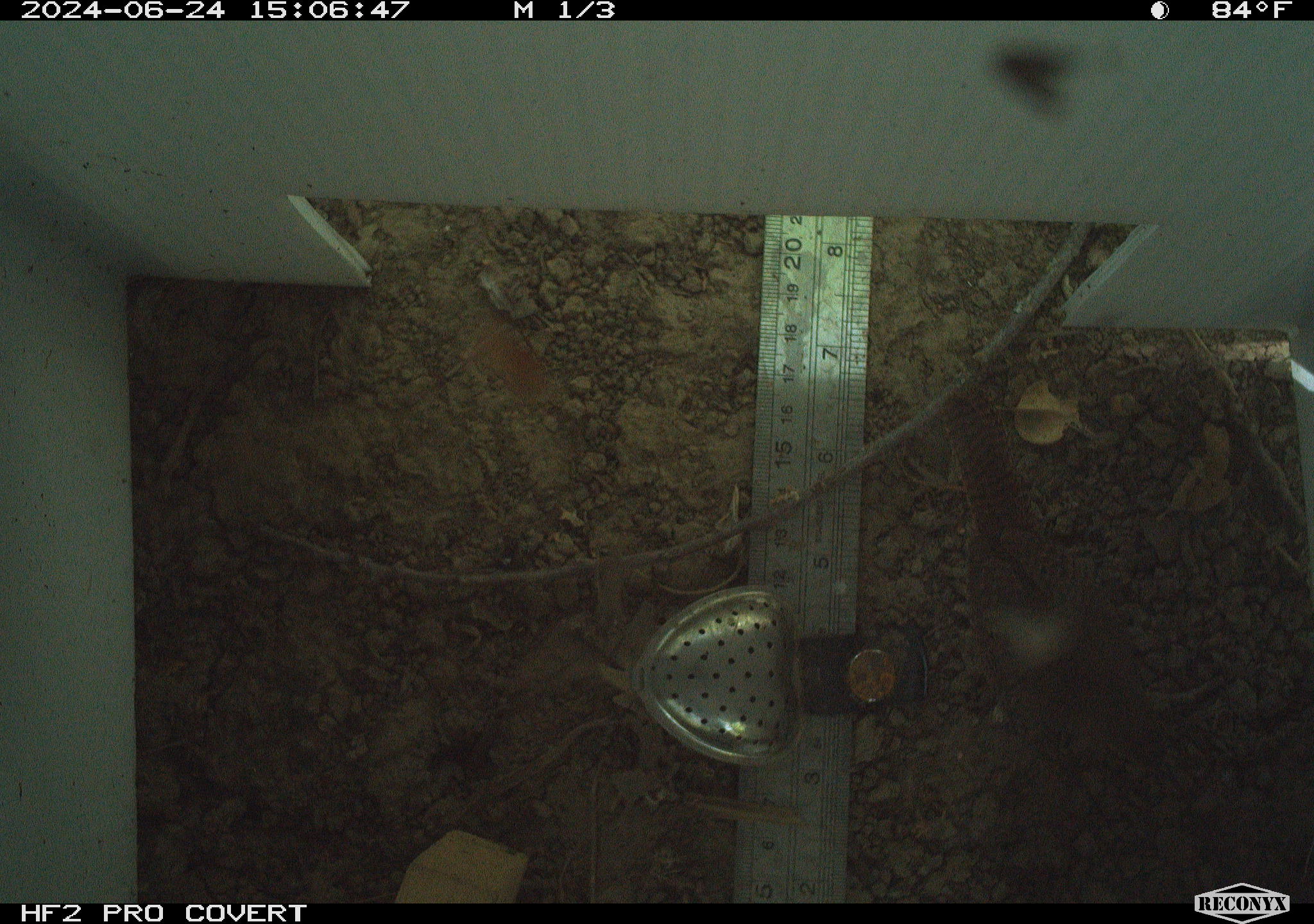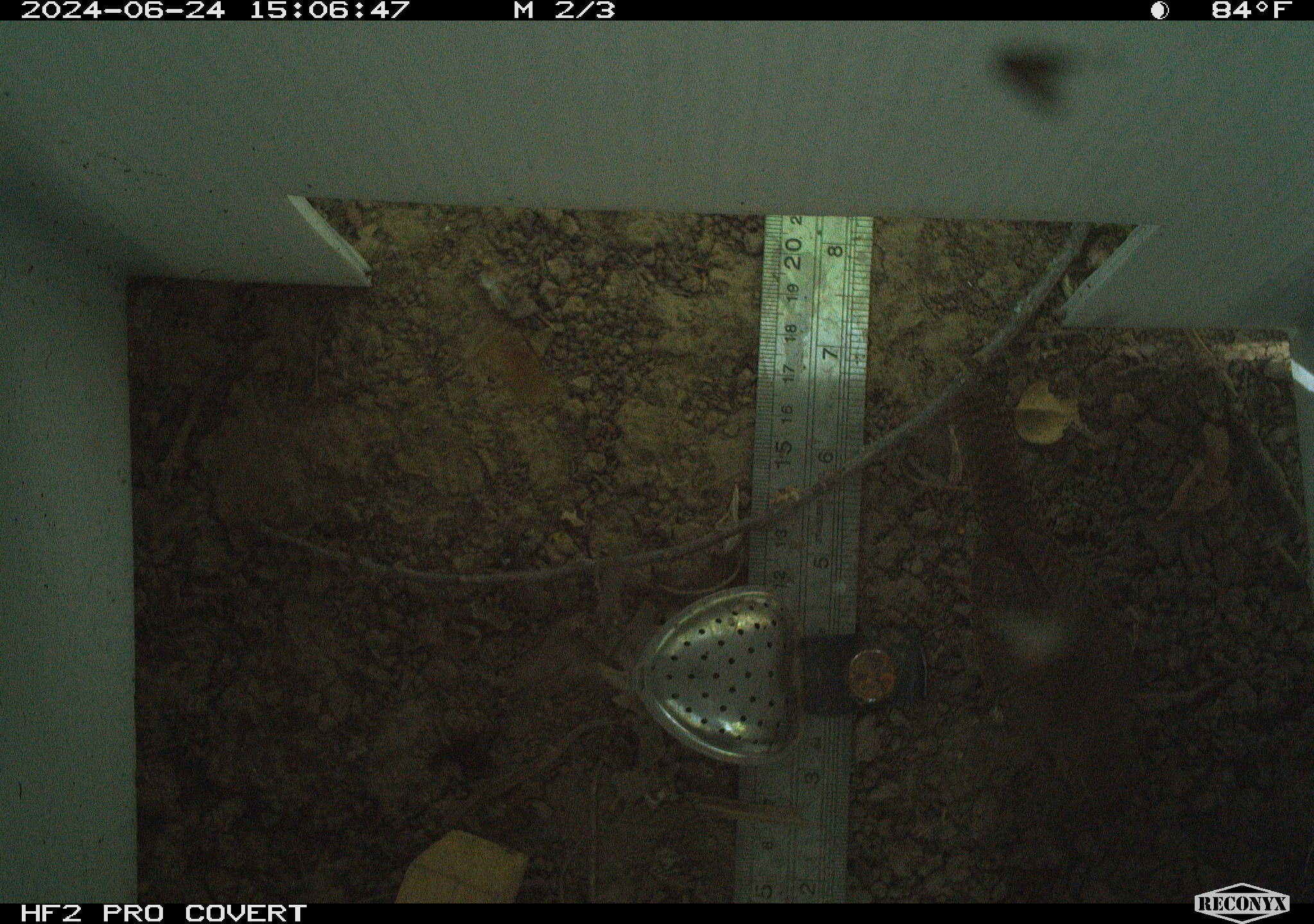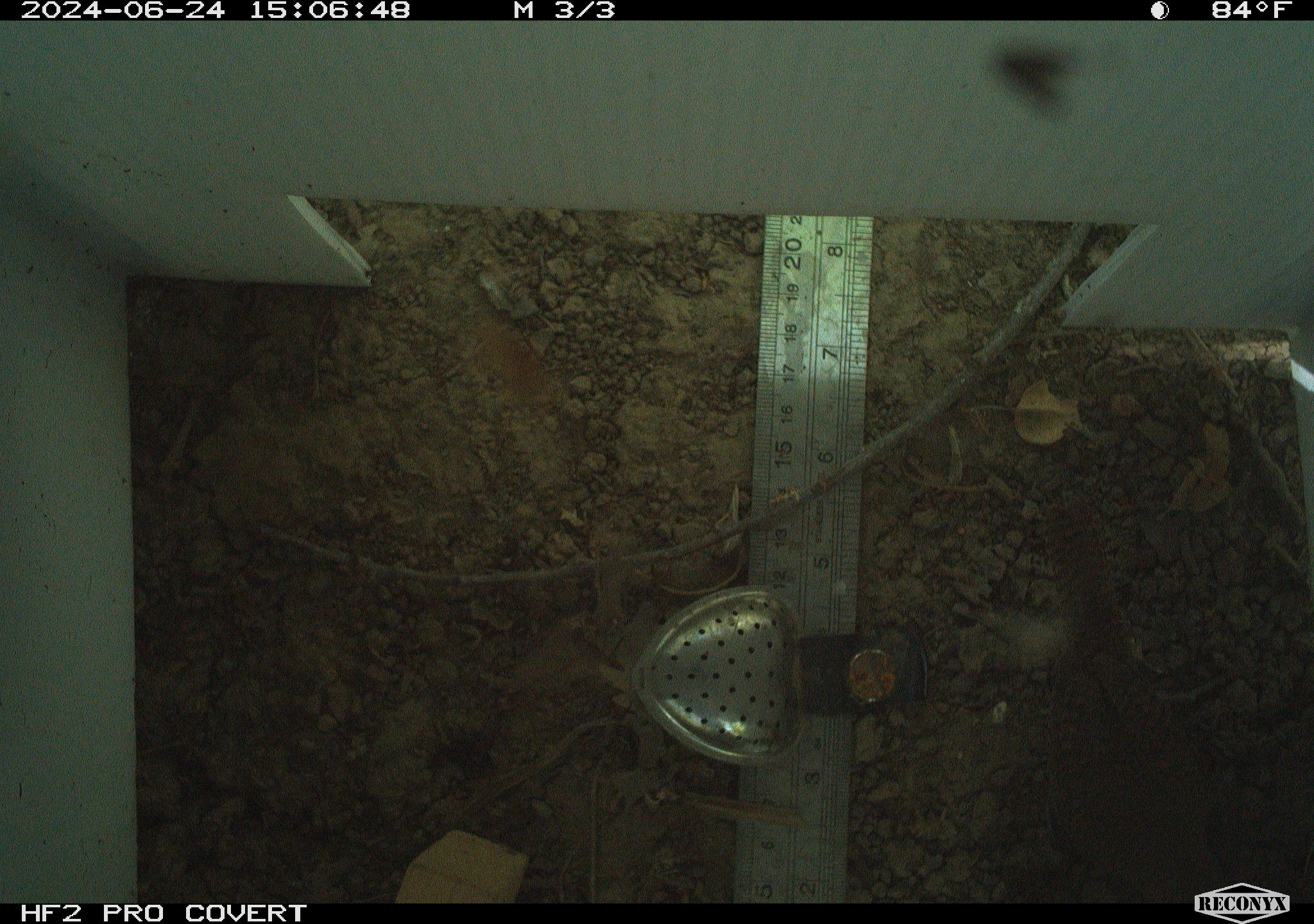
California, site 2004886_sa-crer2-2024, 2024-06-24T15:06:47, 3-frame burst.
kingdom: Animalia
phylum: Chordata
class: Aves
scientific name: Aves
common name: bird